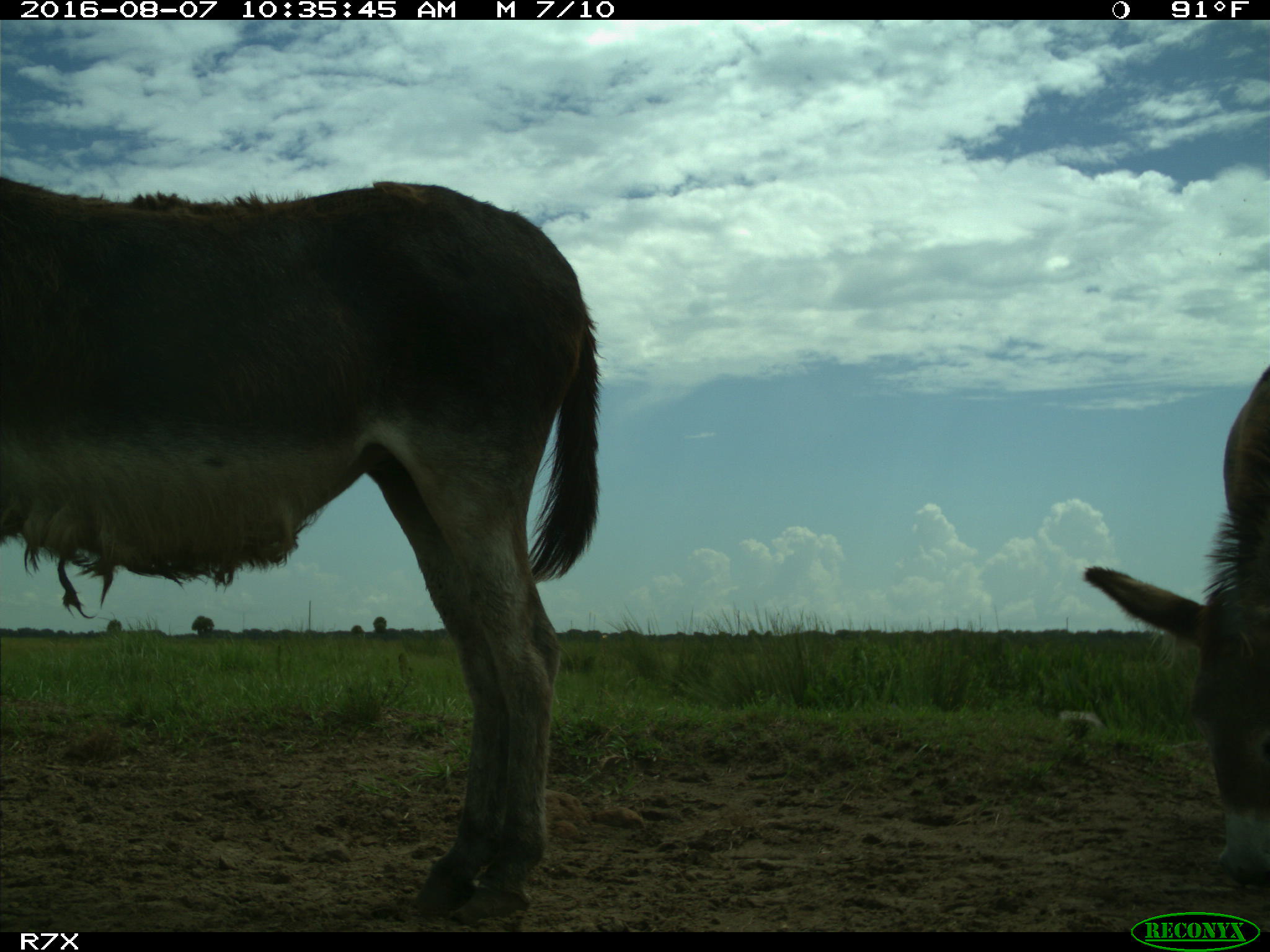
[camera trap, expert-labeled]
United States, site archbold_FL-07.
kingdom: Animalia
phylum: Chordata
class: Mammalia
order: Perissodactyla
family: Equidae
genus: Equus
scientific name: Equus africanus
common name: african wild ass